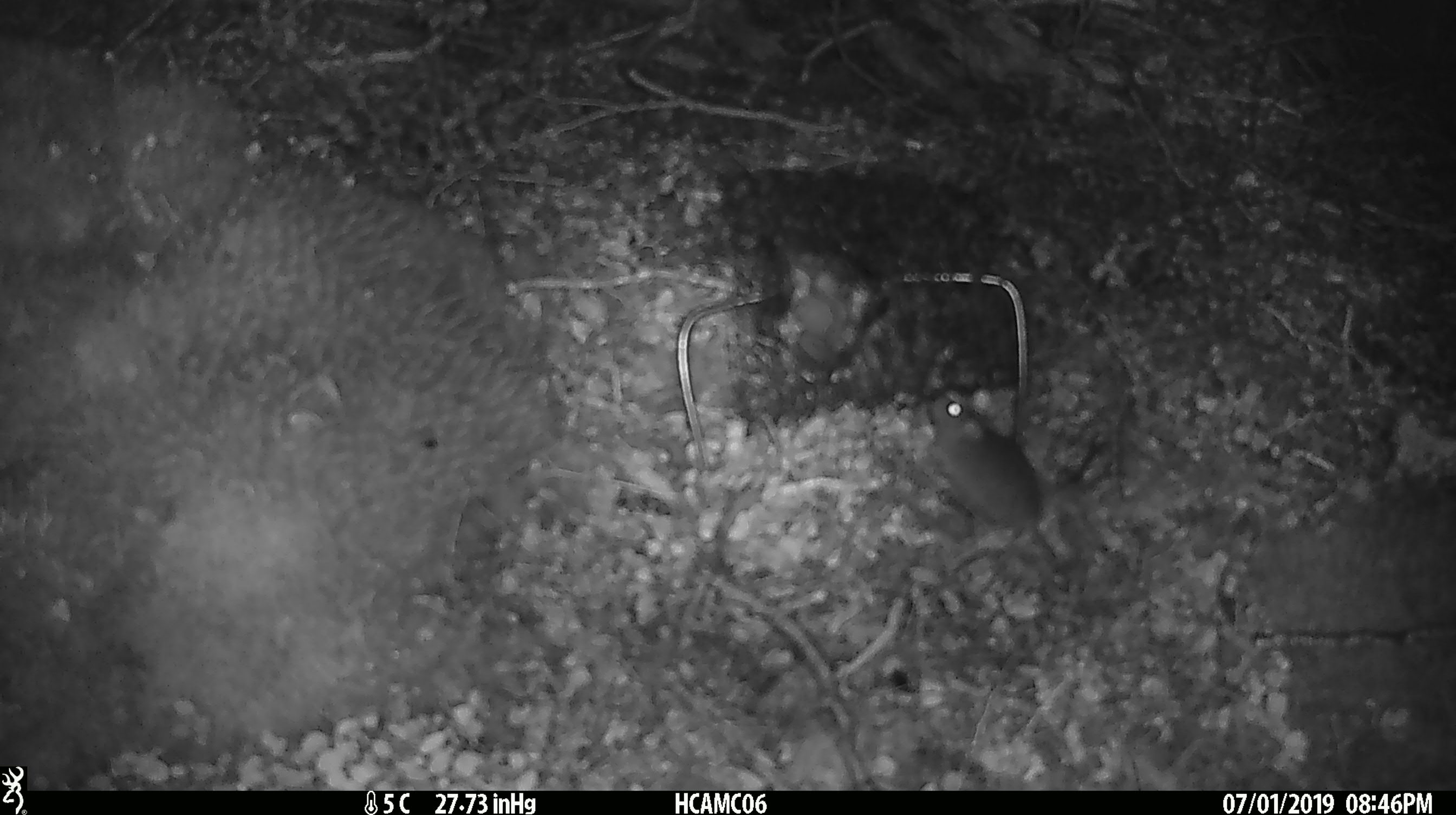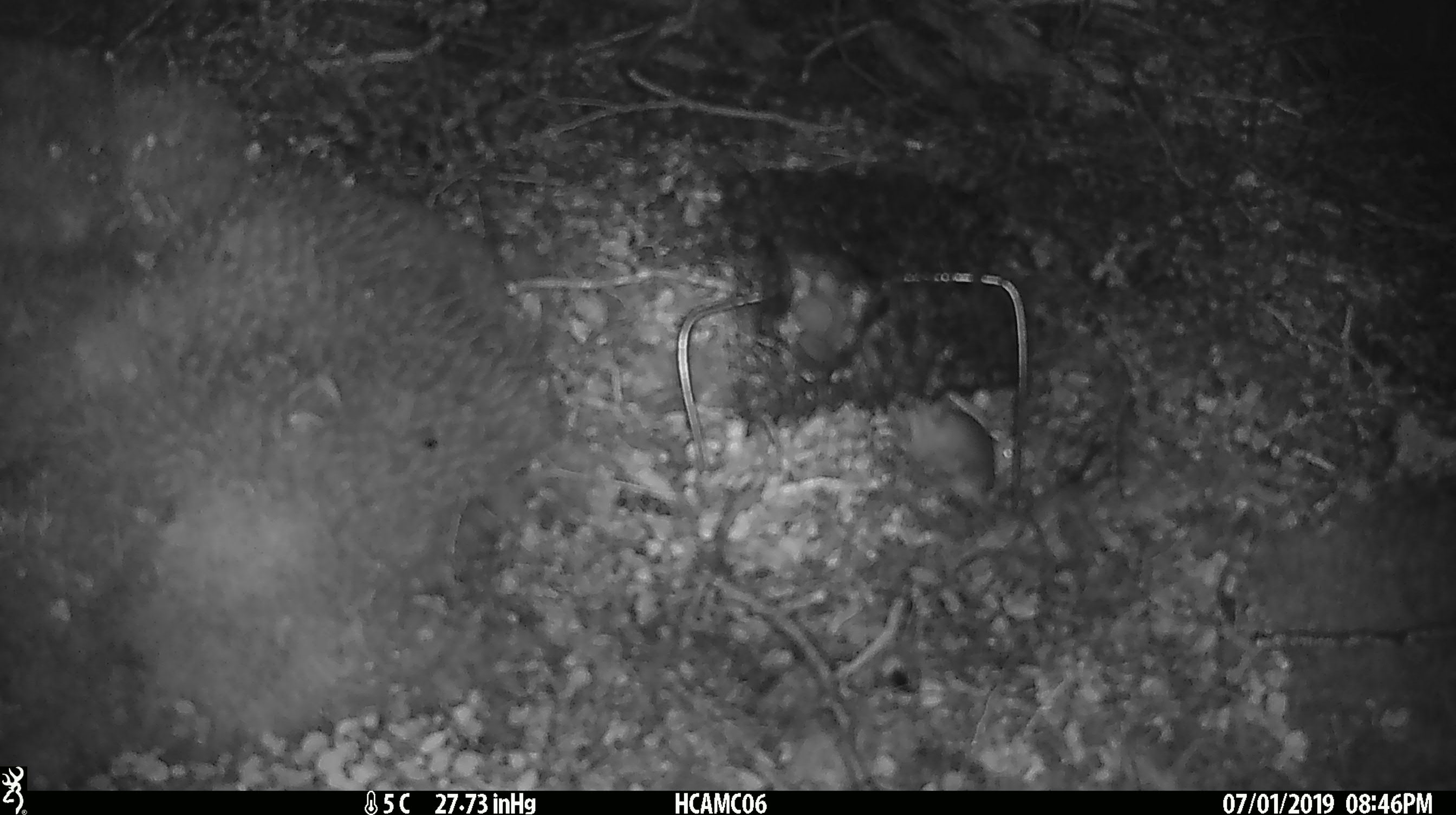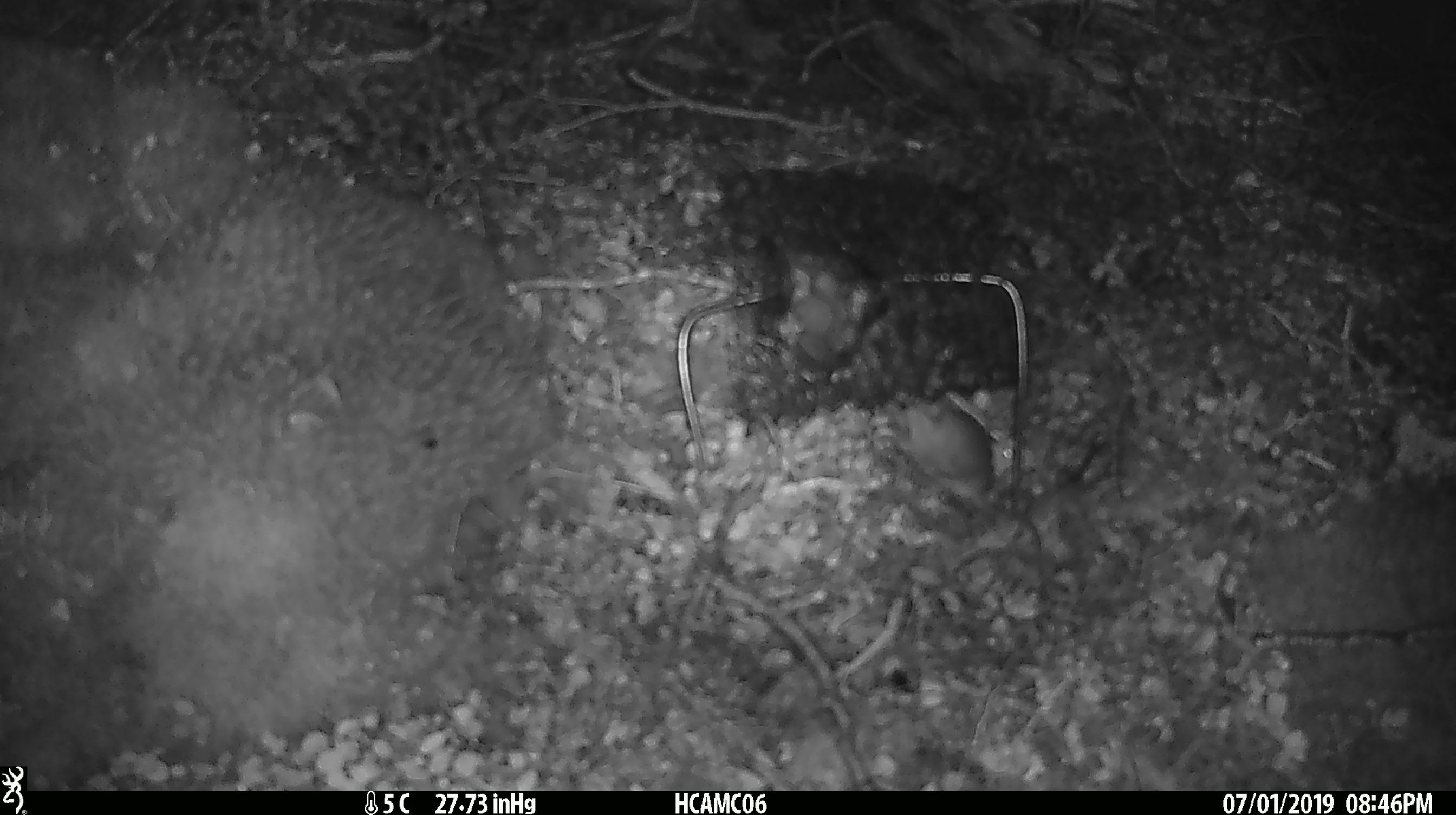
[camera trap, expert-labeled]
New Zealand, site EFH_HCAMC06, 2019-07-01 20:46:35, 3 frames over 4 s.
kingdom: Animalia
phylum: Chordata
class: Mammalia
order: Rodentia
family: Muridae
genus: Mus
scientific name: Mus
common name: mouse